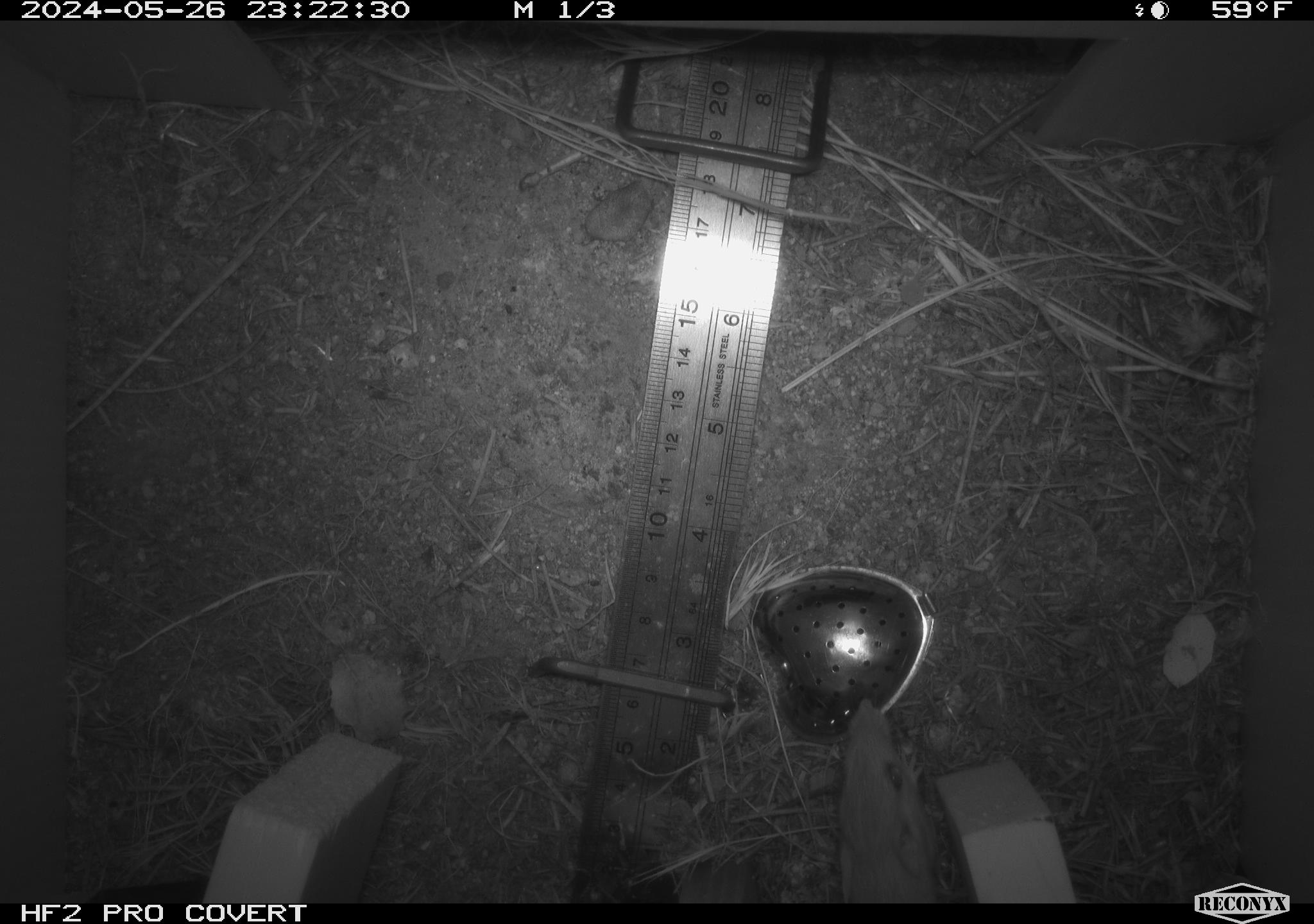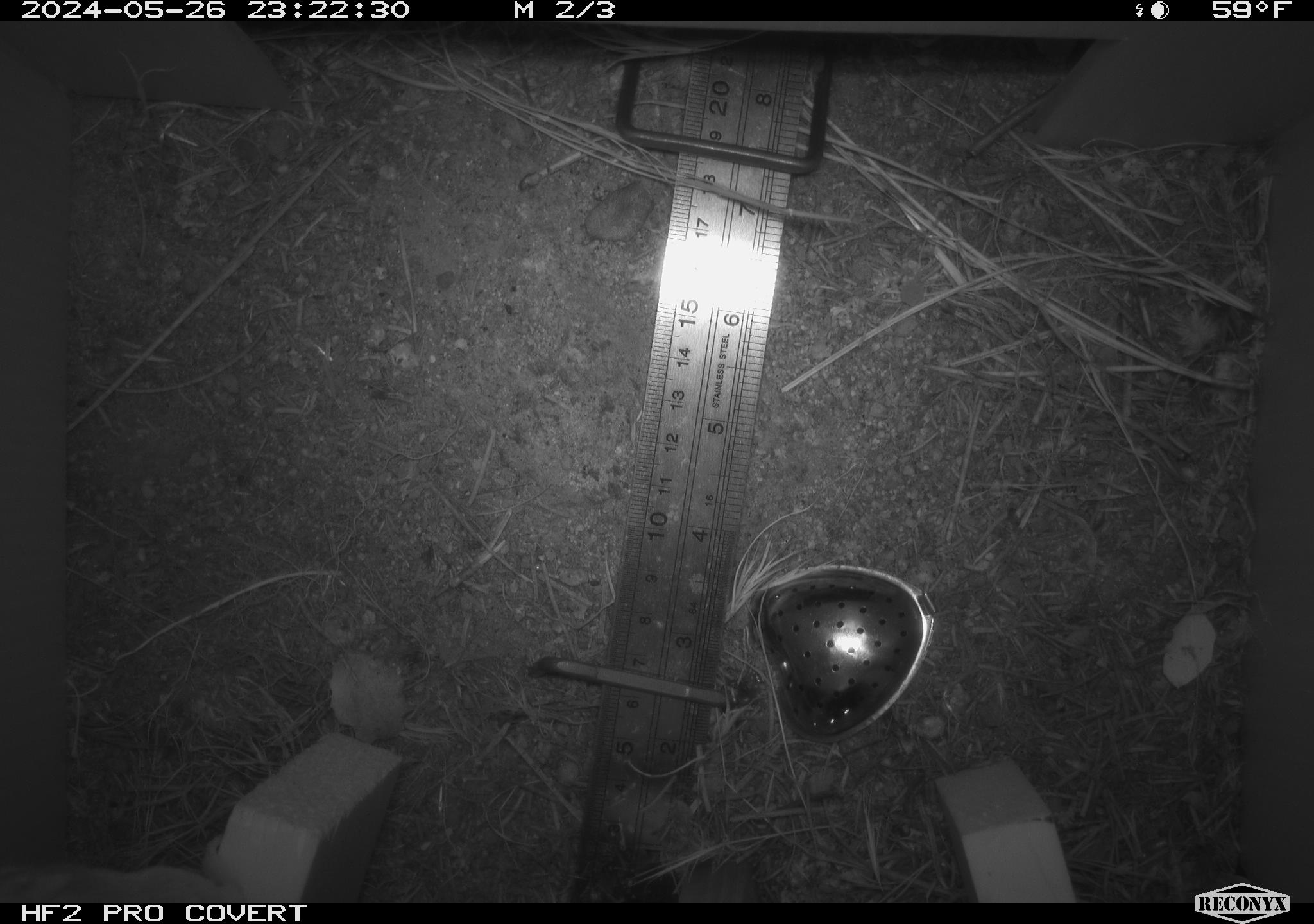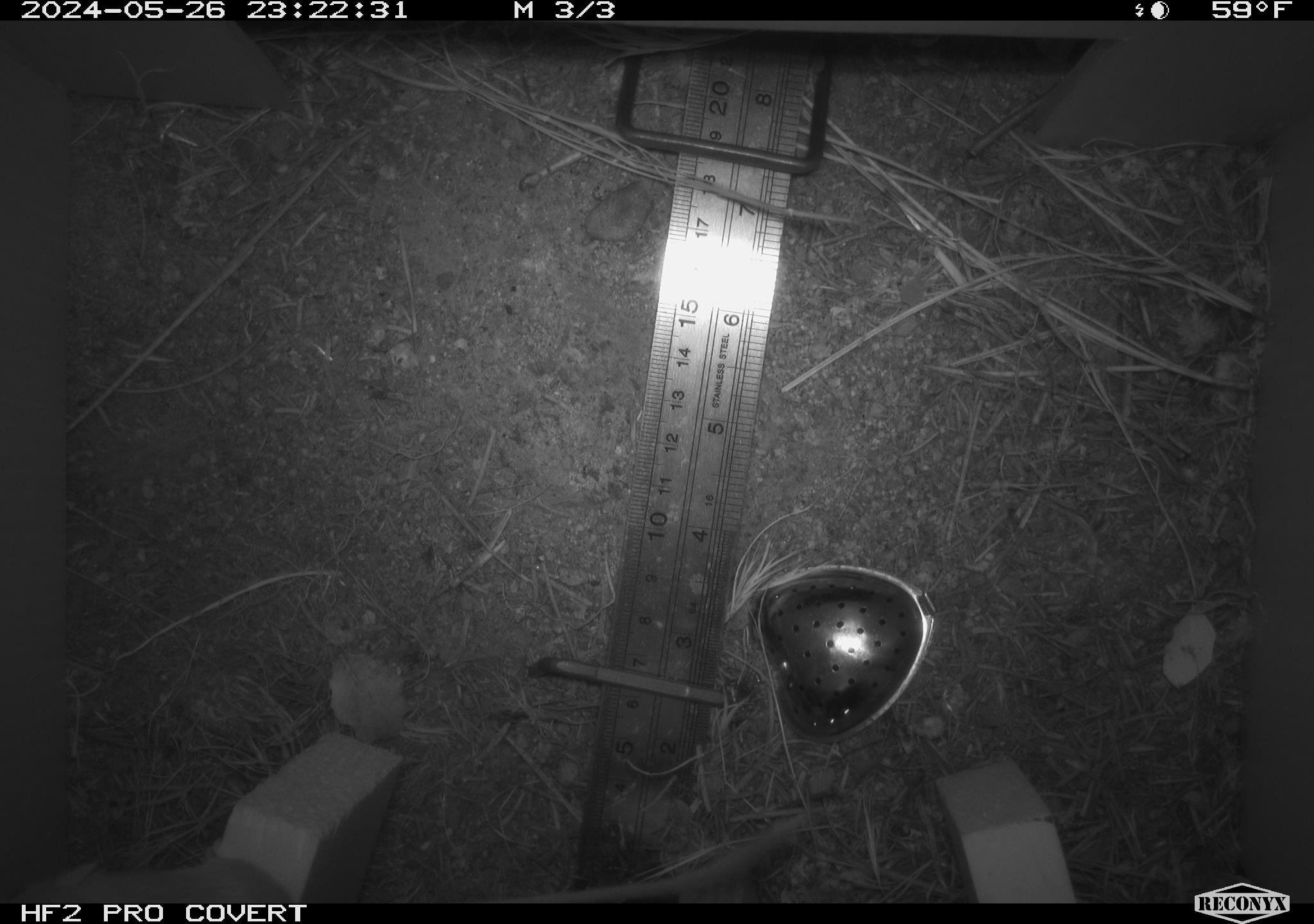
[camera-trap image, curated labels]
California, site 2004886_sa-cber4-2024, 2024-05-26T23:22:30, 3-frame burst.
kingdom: Animalia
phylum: Chordata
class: Mammalia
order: Rodentia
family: Heteromyidae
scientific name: Heteromyidae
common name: kangaroo rats and pocket mice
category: heteromyidae family